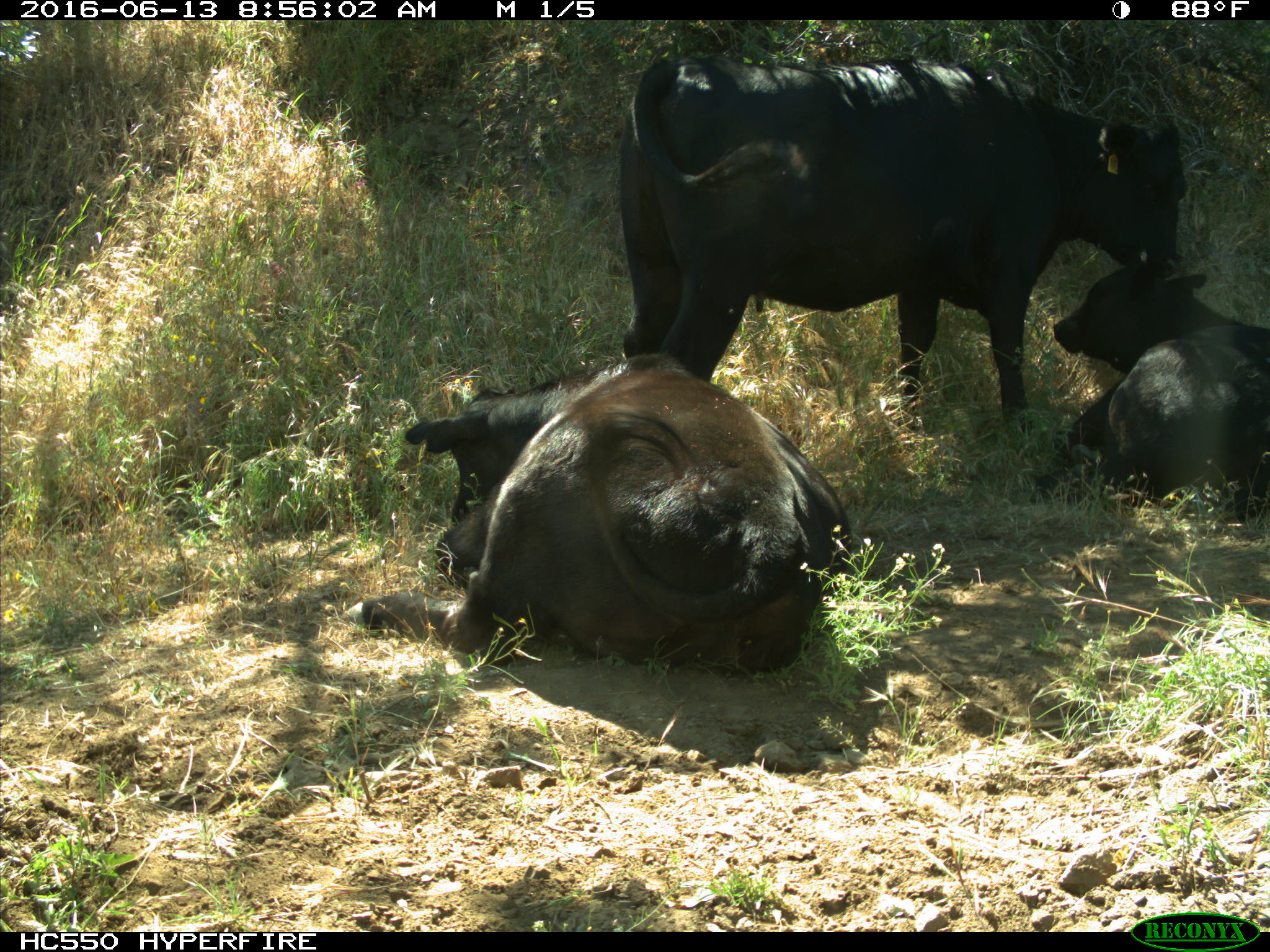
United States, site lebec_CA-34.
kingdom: Animalia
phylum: Chordata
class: Mammalia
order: Artiodactyla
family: Bovidae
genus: Bos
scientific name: Bos taurus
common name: domestic cow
Bos taurus (domestic cow).